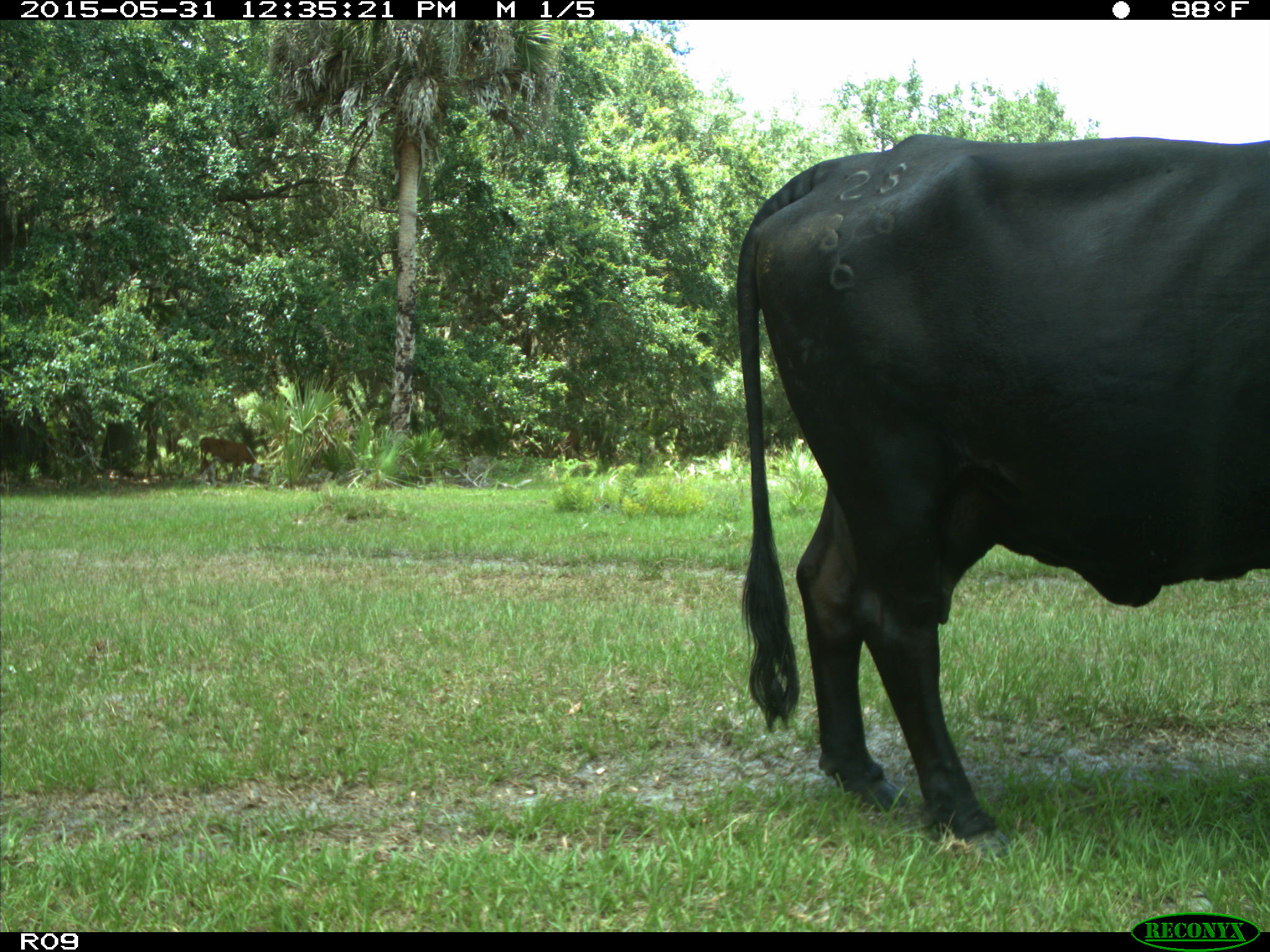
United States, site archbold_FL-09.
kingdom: Animalia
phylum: Chordata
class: Mammalia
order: Artiodactyla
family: Bovidae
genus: Bos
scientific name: Bos taurus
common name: domestic cow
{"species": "Bos taurus (domestic cow)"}